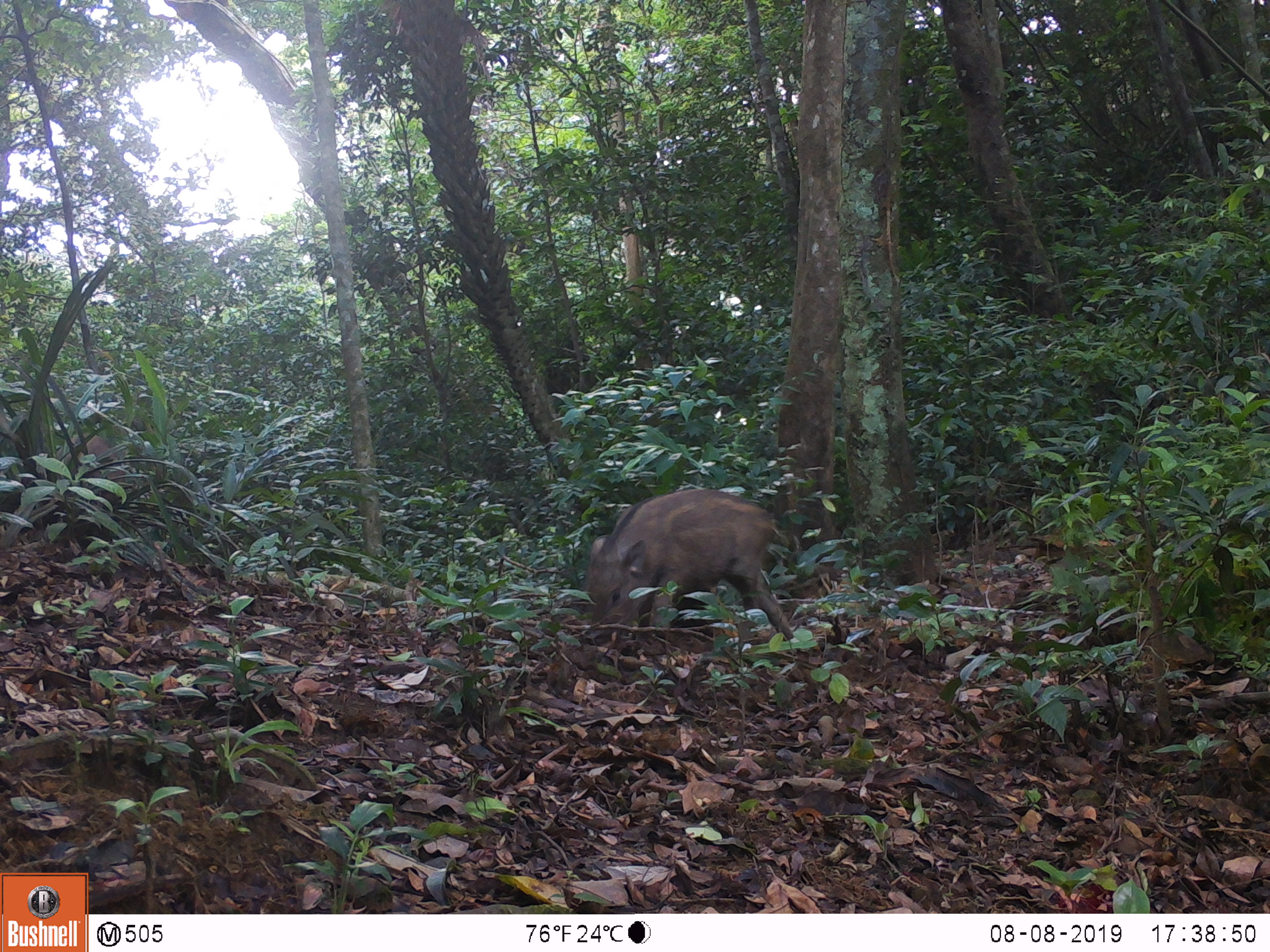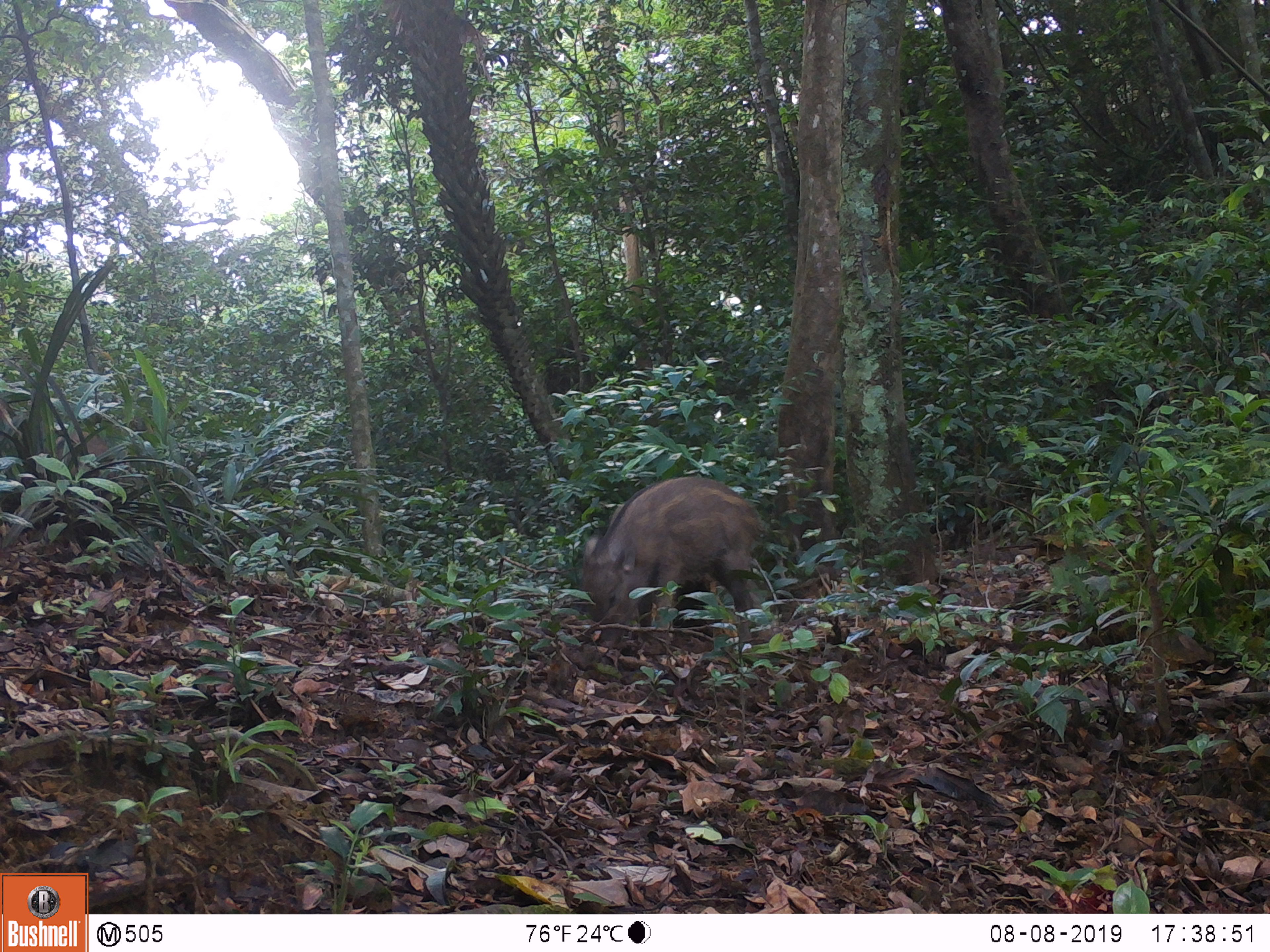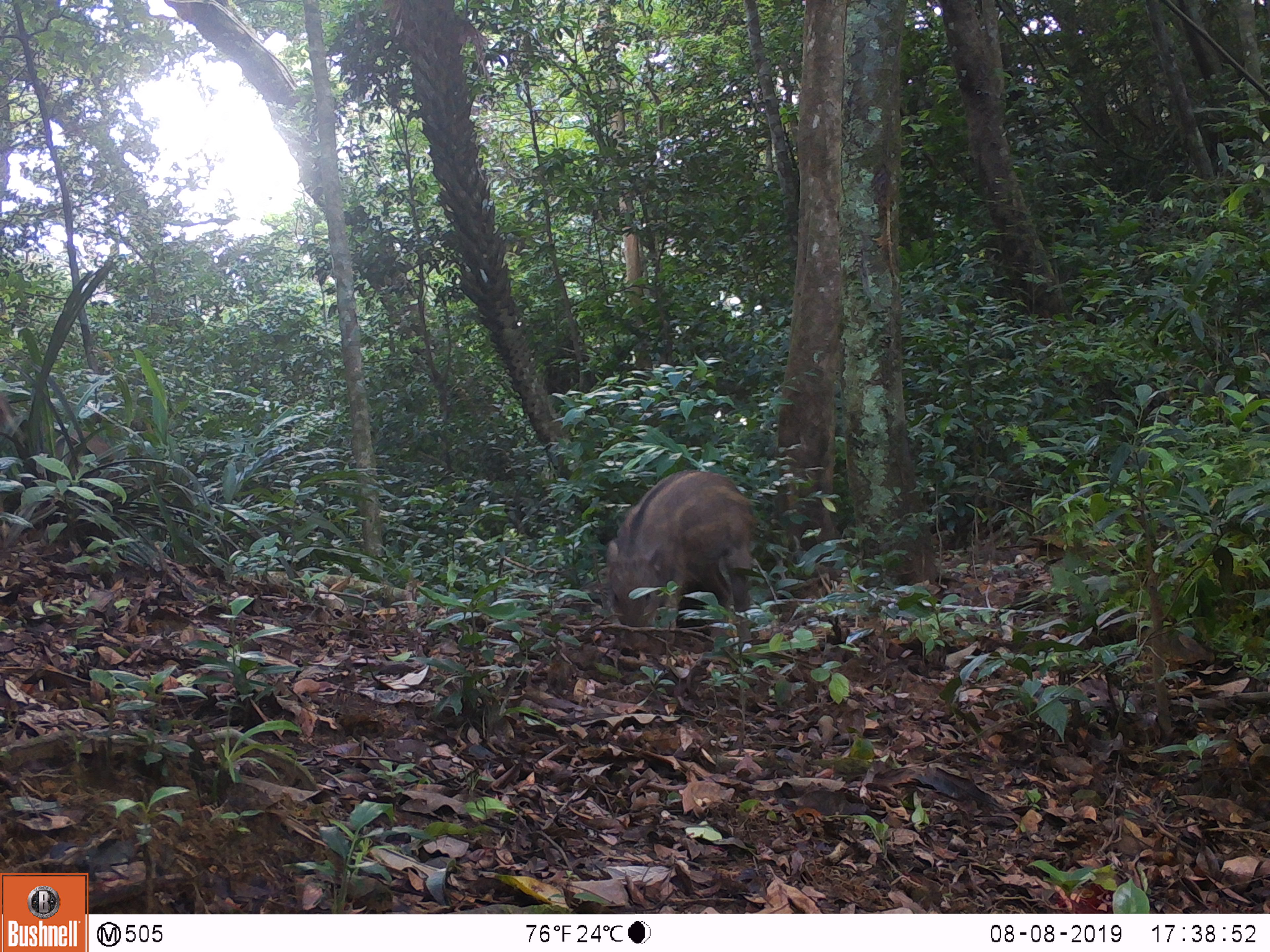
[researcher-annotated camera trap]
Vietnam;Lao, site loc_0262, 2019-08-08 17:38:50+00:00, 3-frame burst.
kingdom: Animalia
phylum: Chordata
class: Mammalia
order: Artiodactyla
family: Suidae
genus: Sus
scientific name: Sus scrofa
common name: eurasian wild pig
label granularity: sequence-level